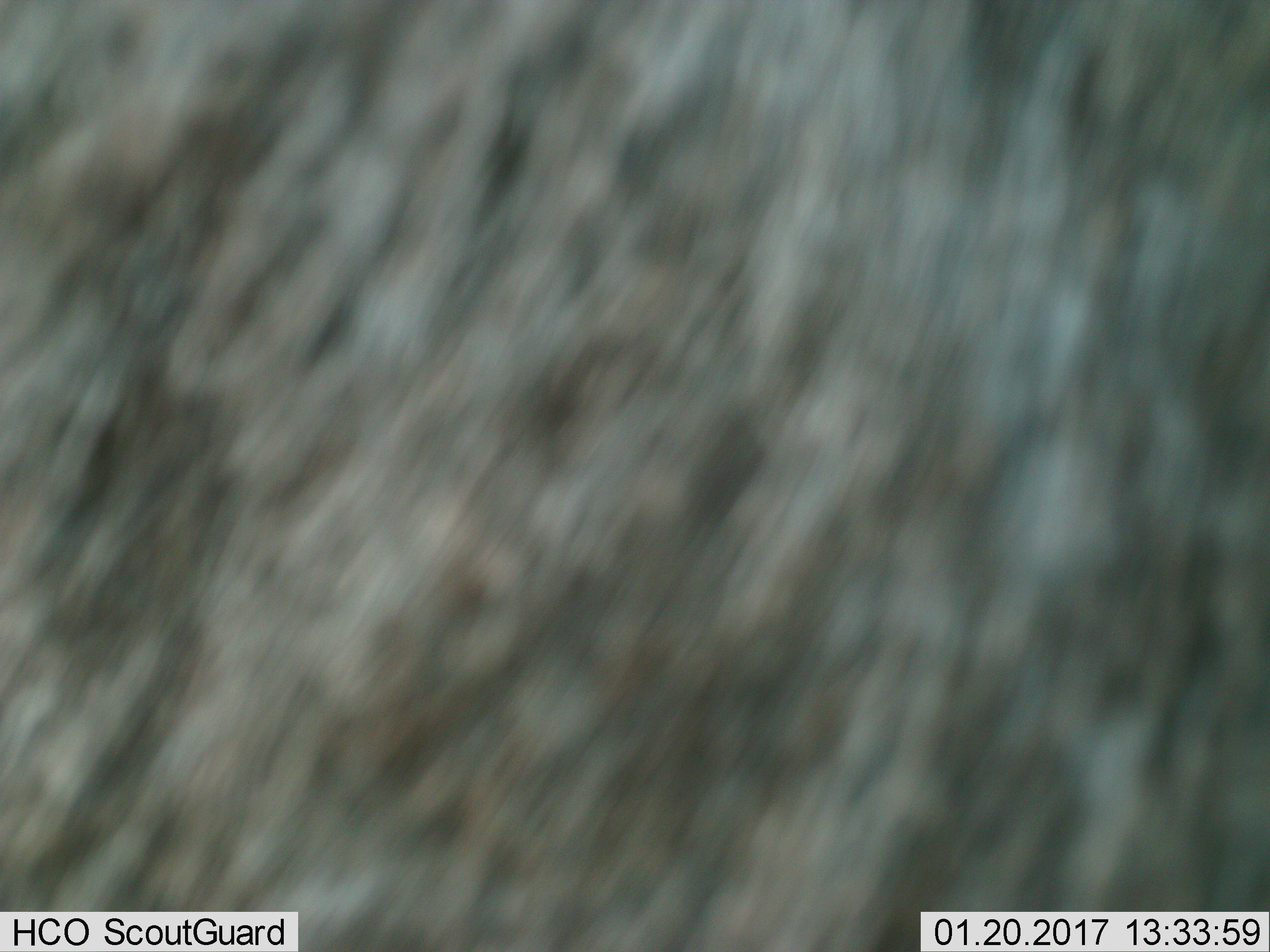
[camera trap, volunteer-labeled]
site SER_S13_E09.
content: unidentified animal